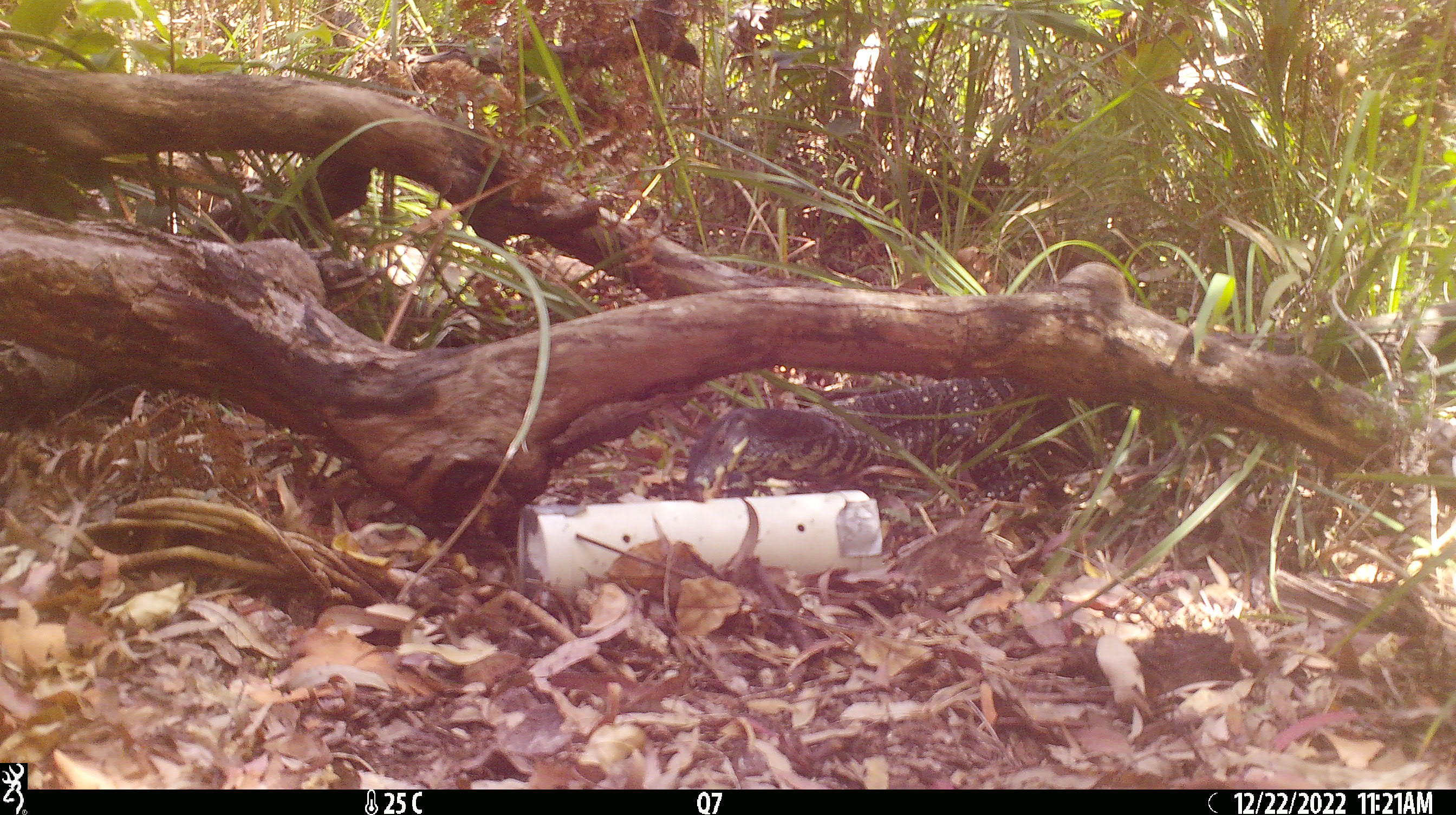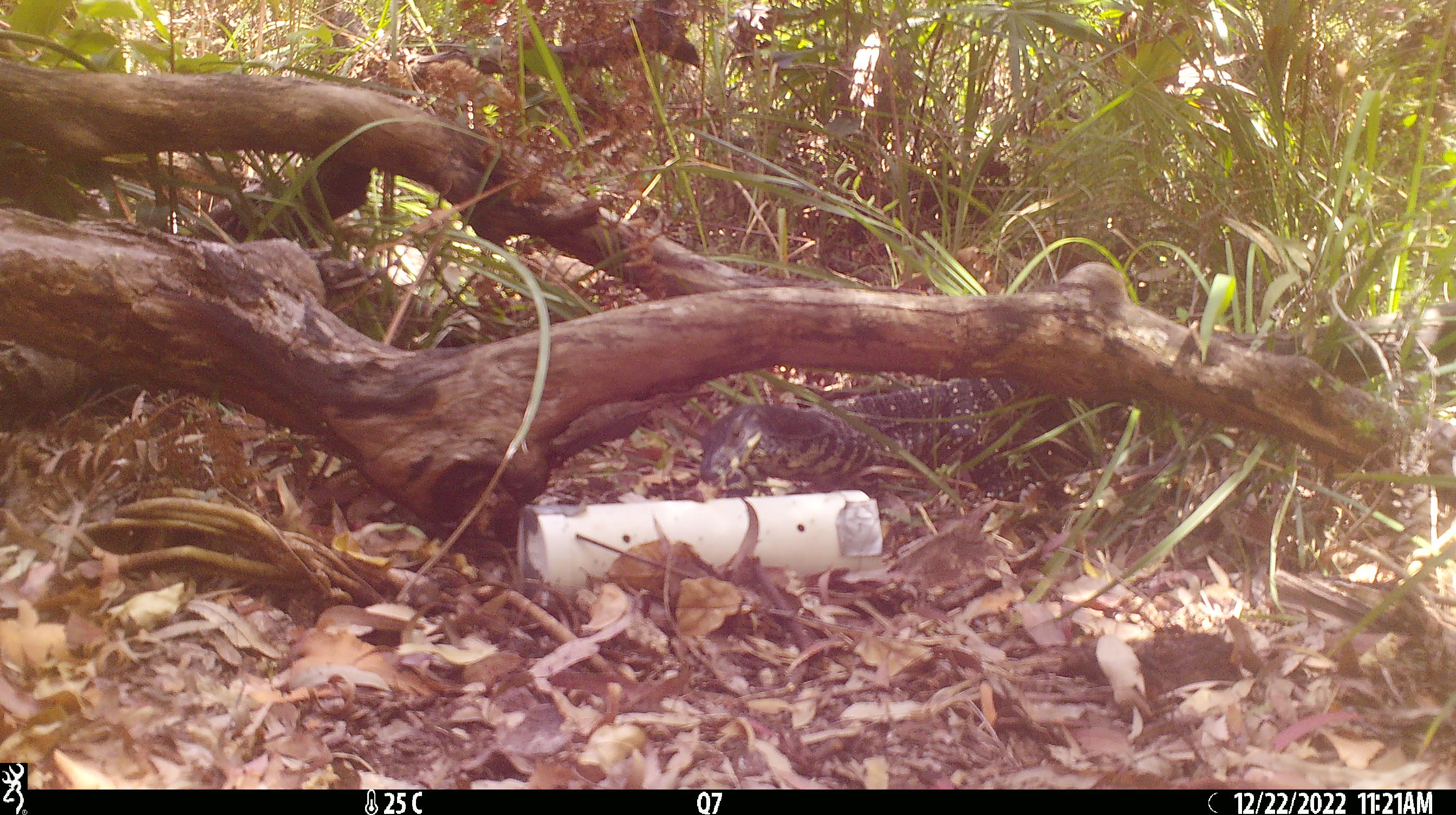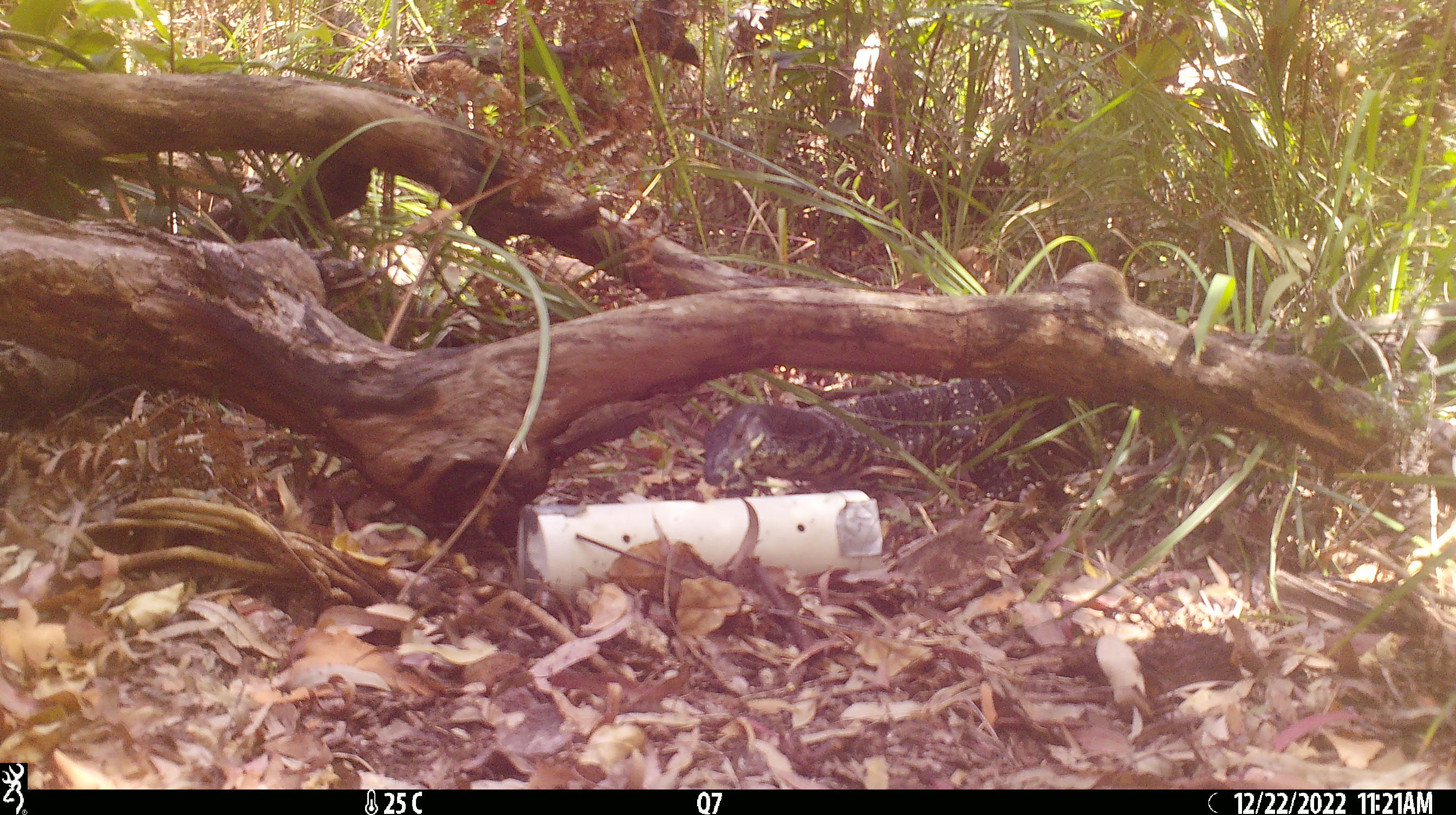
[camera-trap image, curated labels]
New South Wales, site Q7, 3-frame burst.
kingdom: Animalia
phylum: Chordata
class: Reptilia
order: Squamata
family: Varanidae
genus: Varanus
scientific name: Varanus varius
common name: lace monitor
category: goanna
Goanna (lace monitor) (Varanus varius).